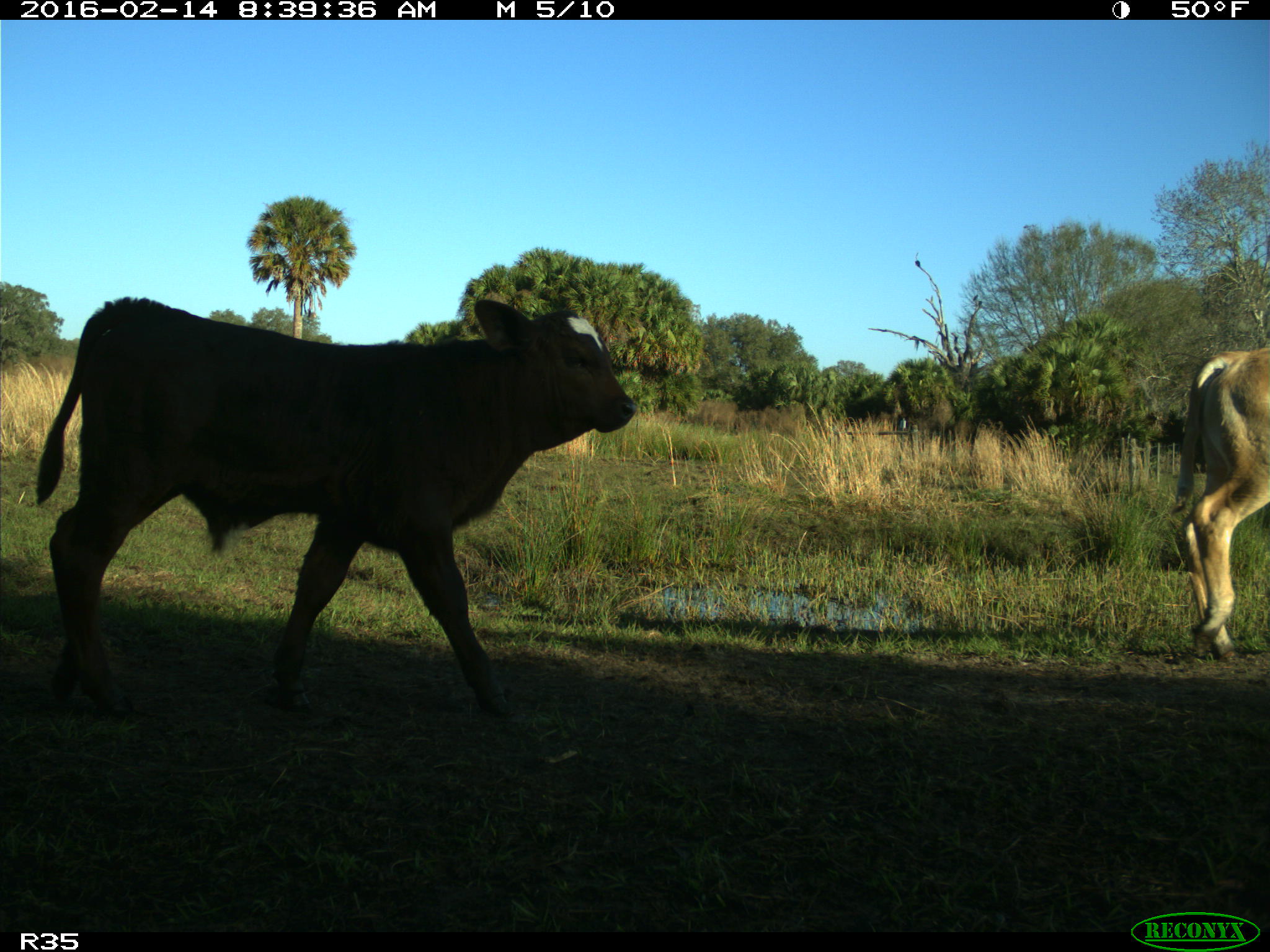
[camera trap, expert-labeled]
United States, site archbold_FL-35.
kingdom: Animalia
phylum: Chordata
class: Mammalia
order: Artiodactyla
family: Bovidae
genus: Bos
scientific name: Bos taurus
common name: domestic cow